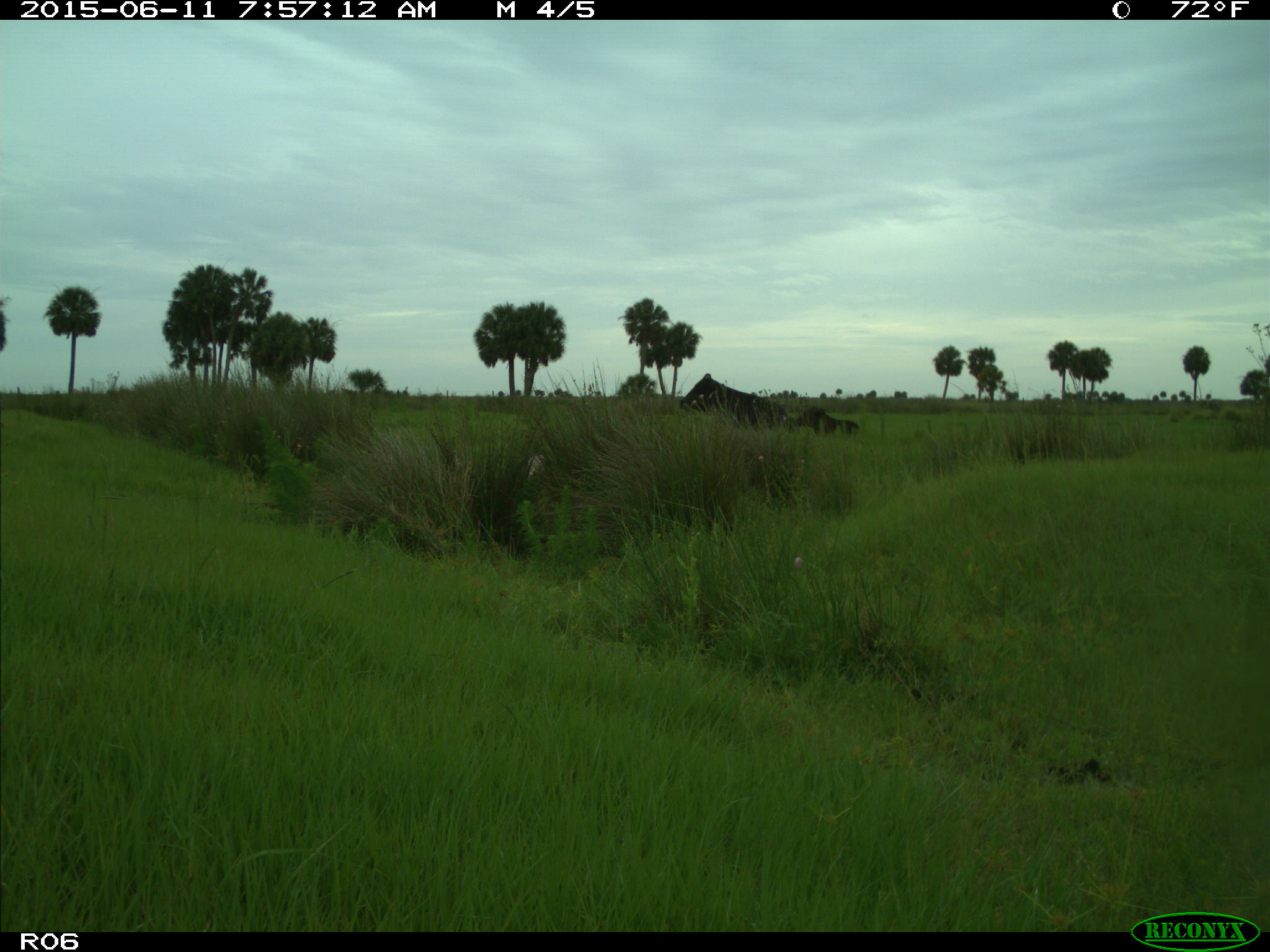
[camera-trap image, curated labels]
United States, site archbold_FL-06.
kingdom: Animalia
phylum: Chordata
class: Mammalia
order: Artiodactyla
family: Bovidae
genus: Bos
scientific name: Bos taurus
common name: domestic cow